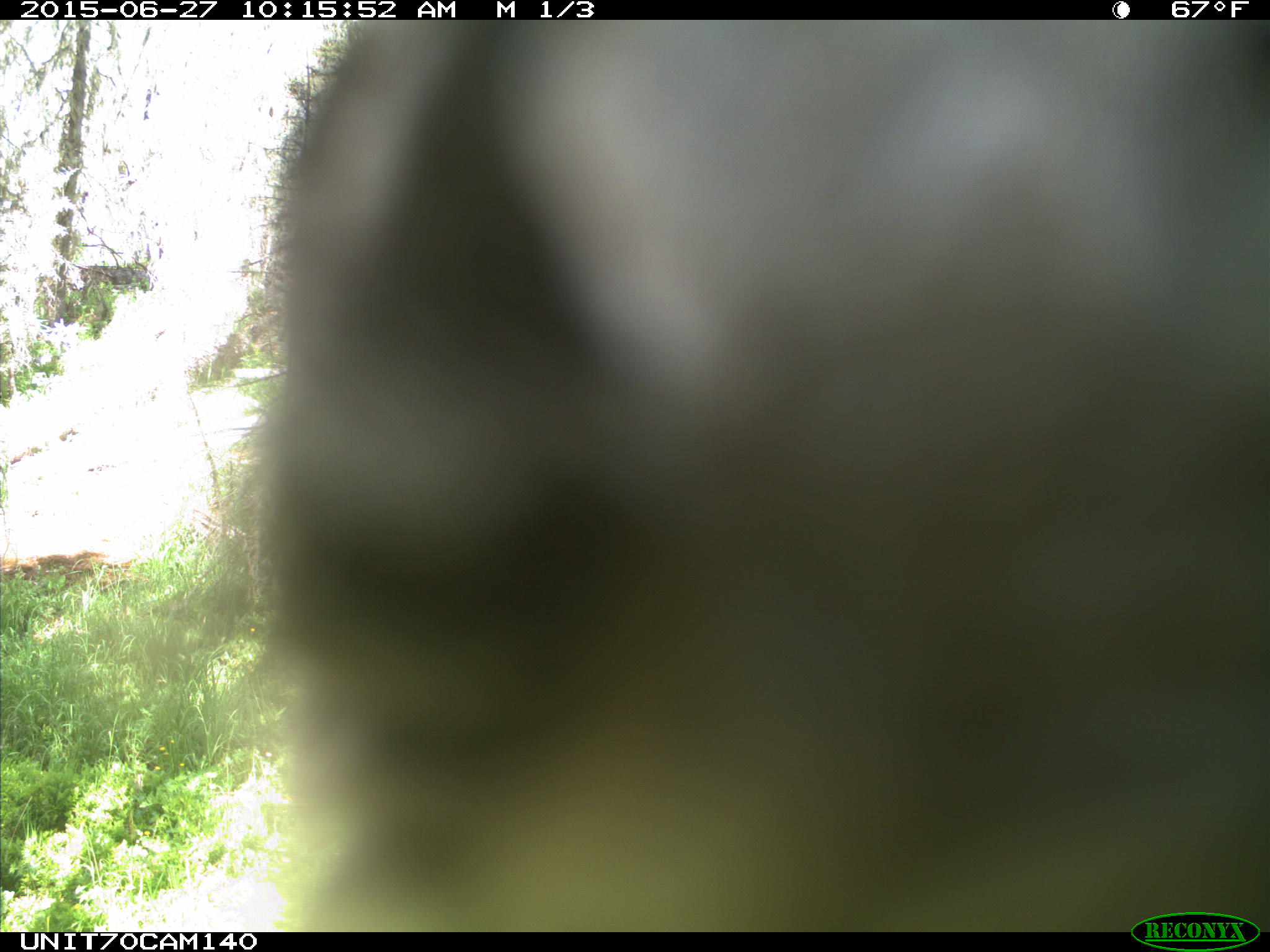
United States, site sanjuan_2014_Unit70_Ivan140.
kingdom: Animalia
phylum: Chordata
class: Aves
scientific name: Aves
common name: birds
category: unidentified bird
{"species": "unidentified bird (birds) (Aves)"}